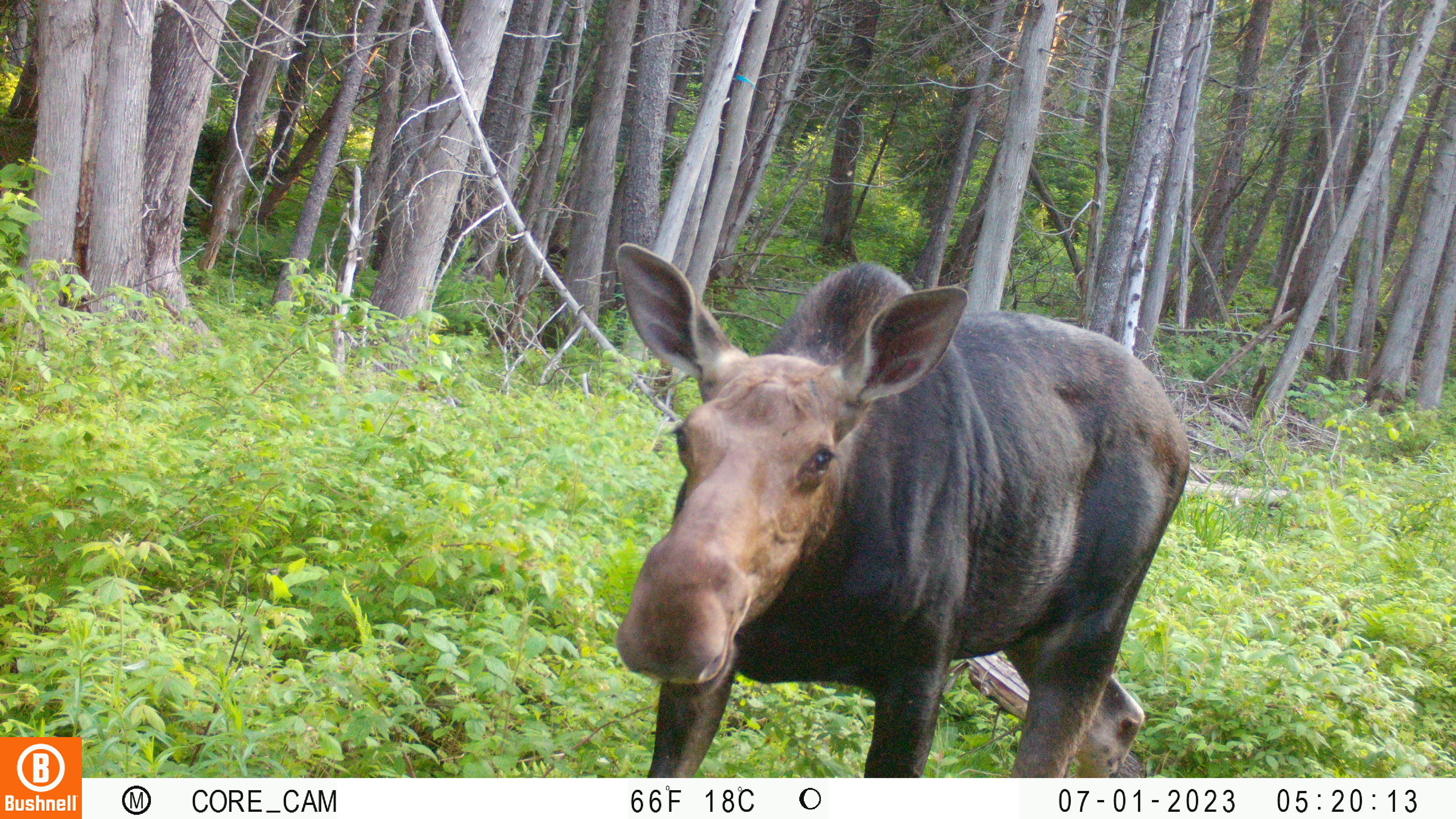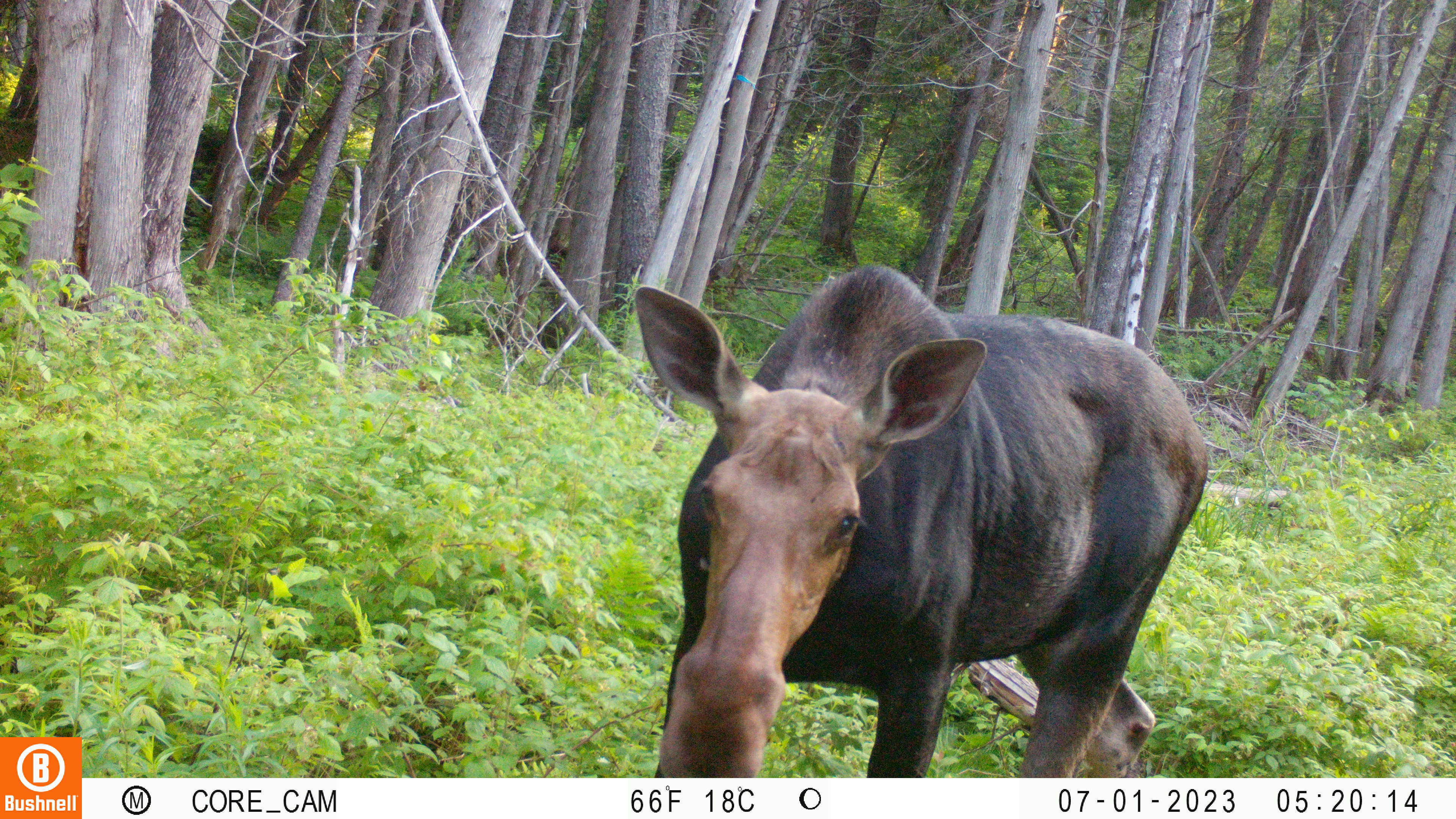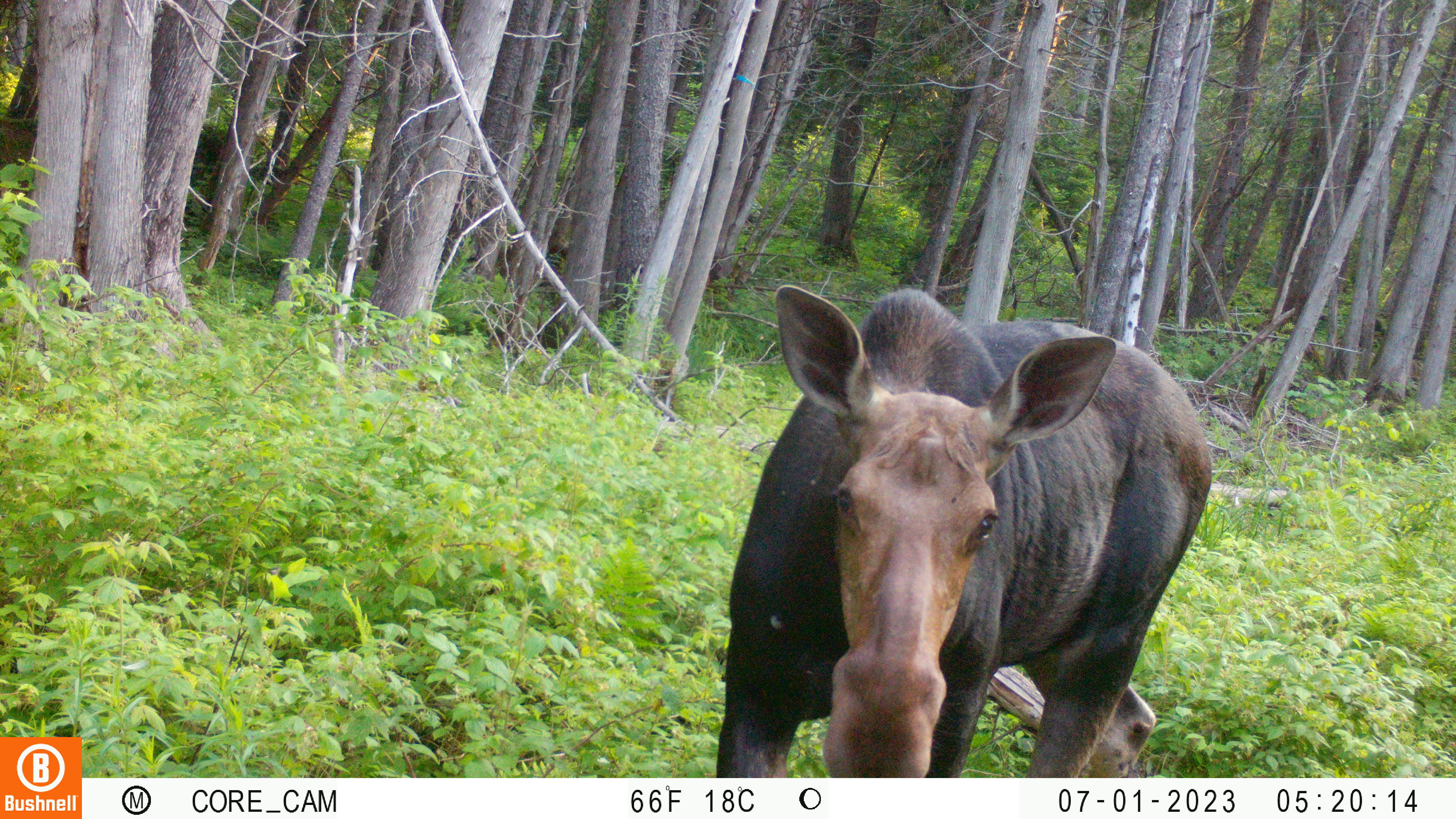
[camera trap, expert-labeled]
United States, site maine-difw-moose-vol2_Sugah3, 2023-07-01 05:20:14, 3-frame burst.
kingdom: Animalia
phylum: Chordata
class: Mammalia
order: Artiodactyla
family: Cervidae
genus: Alces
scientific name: Alces alces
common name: moose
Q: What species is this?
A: Moose (Alces alces).